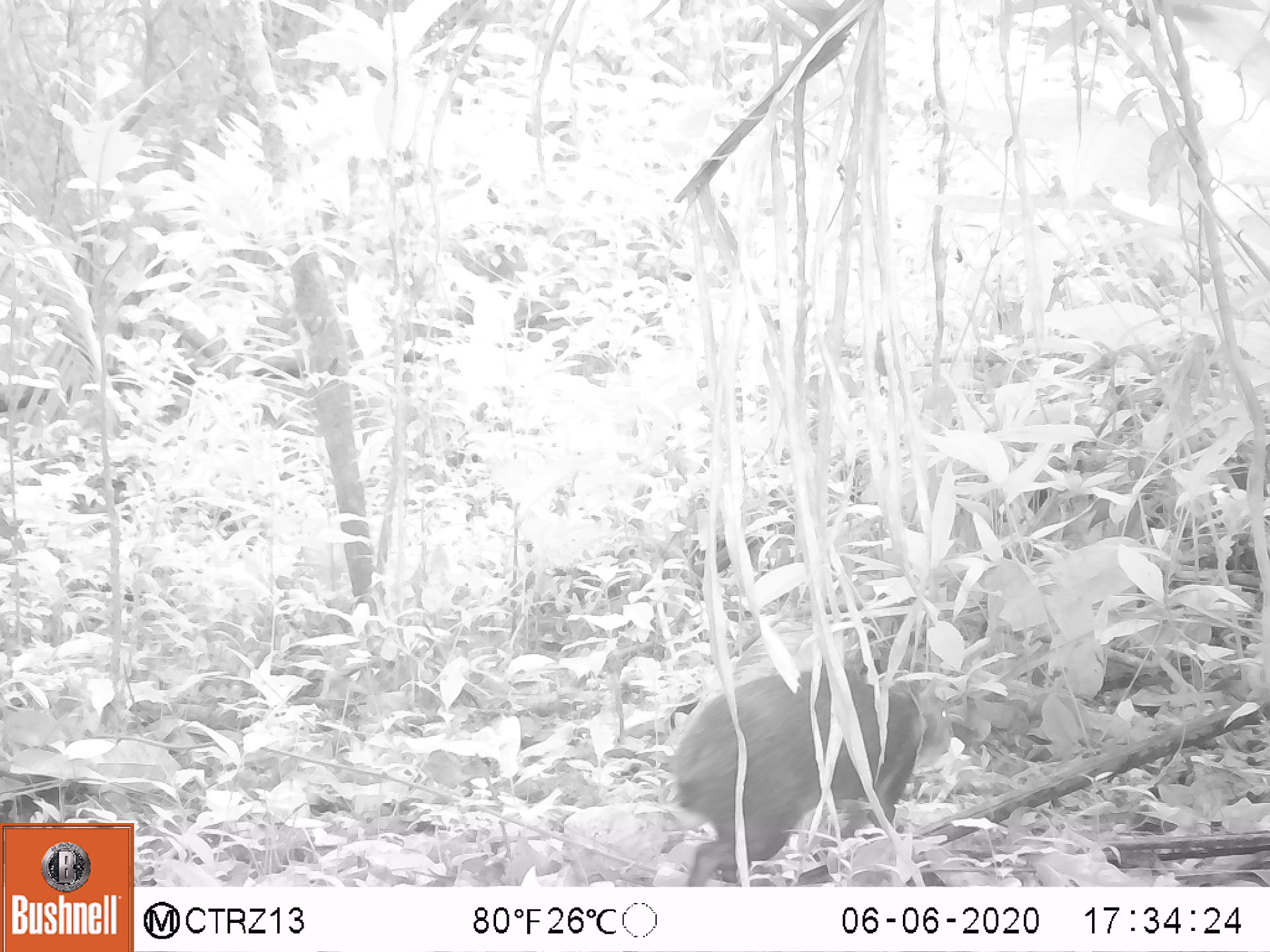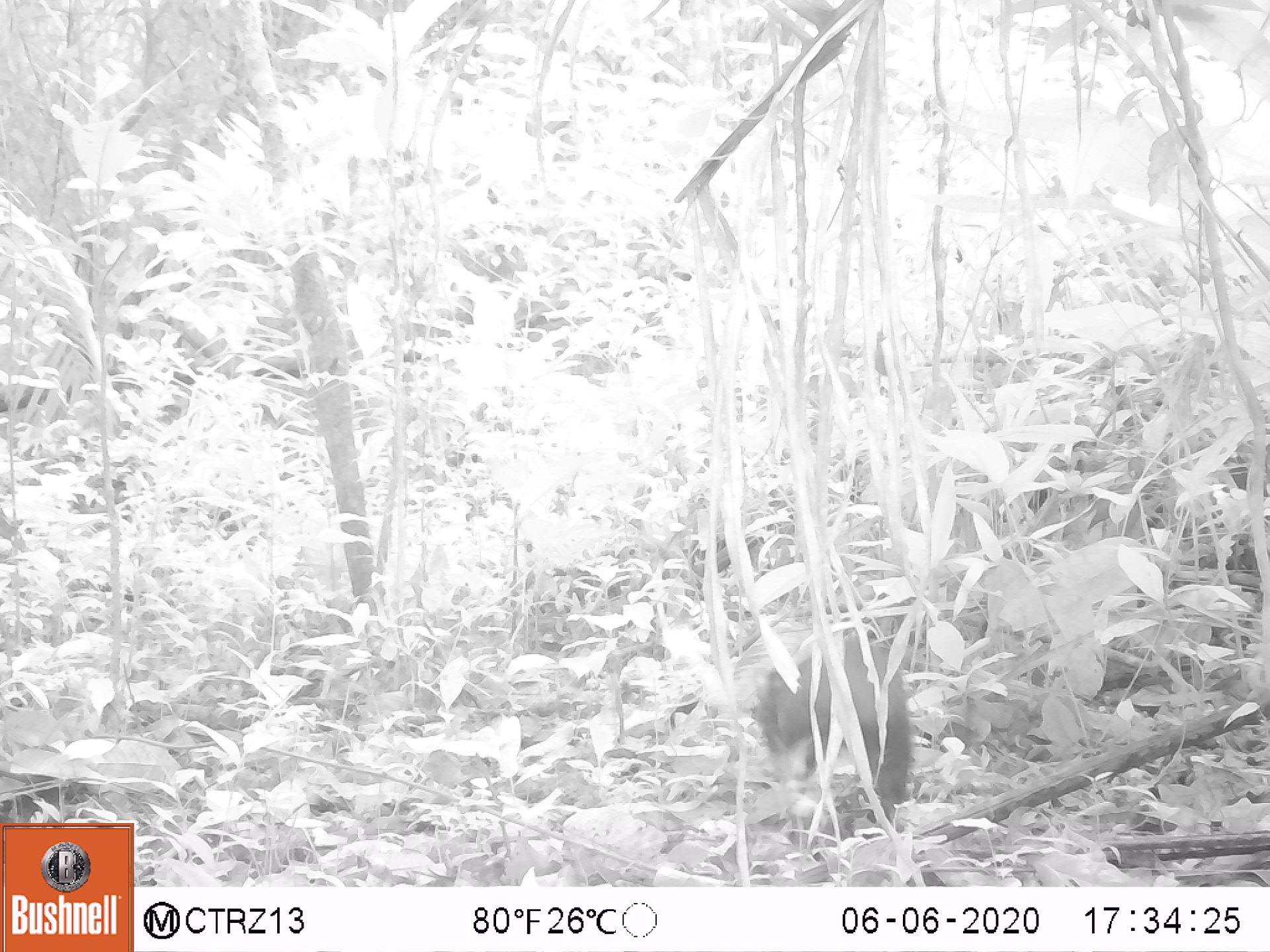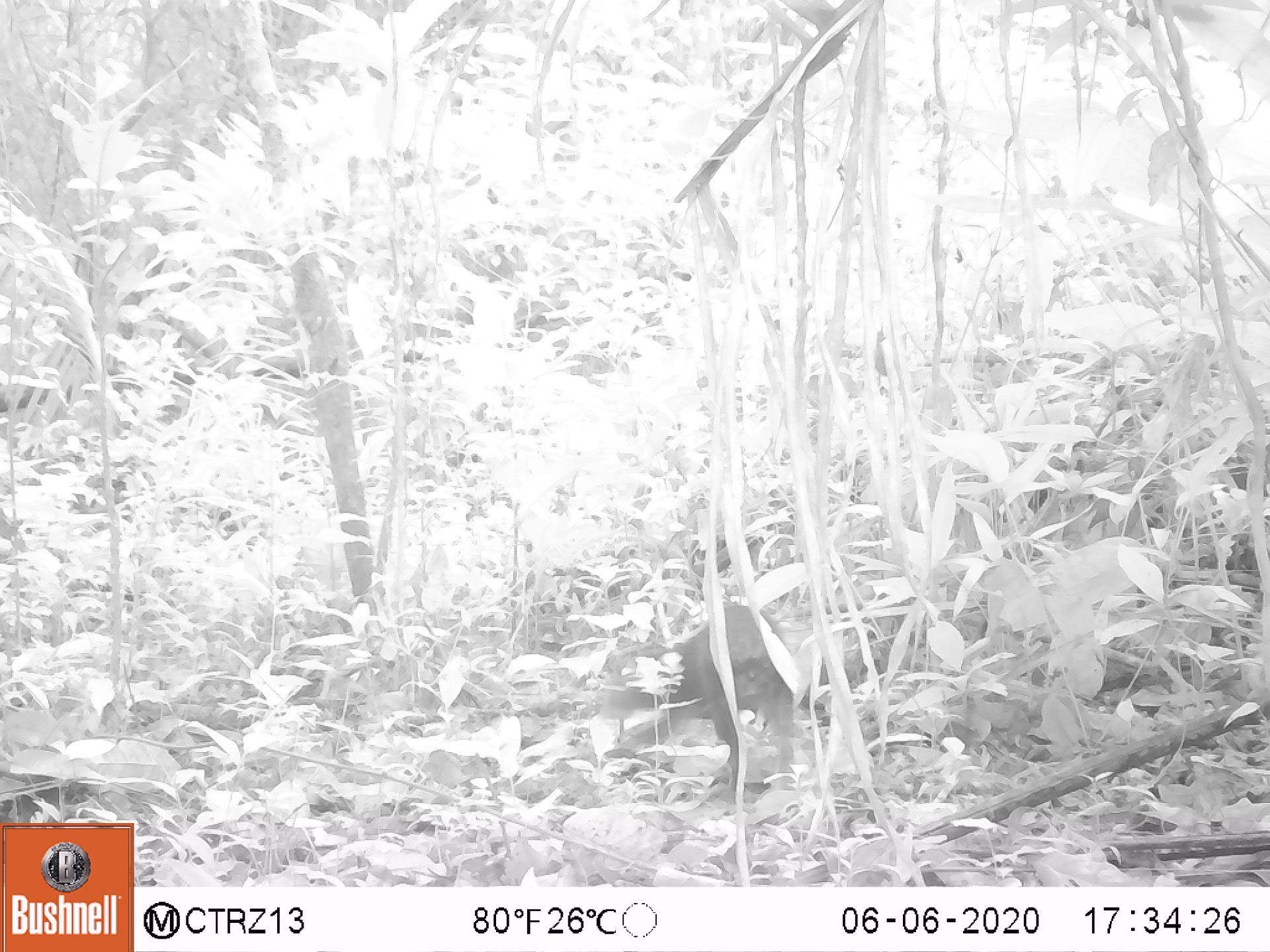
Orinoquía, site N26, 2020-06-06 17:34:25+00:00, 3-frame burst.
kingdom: Animalia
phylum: Chordata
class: Mammalia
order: Rodentia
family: Dasyproctidae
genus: Dasyprocta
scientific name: Dasyprocta fuliginosa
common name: black agouti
Black agouti (Dasyprocta fuliginosa).